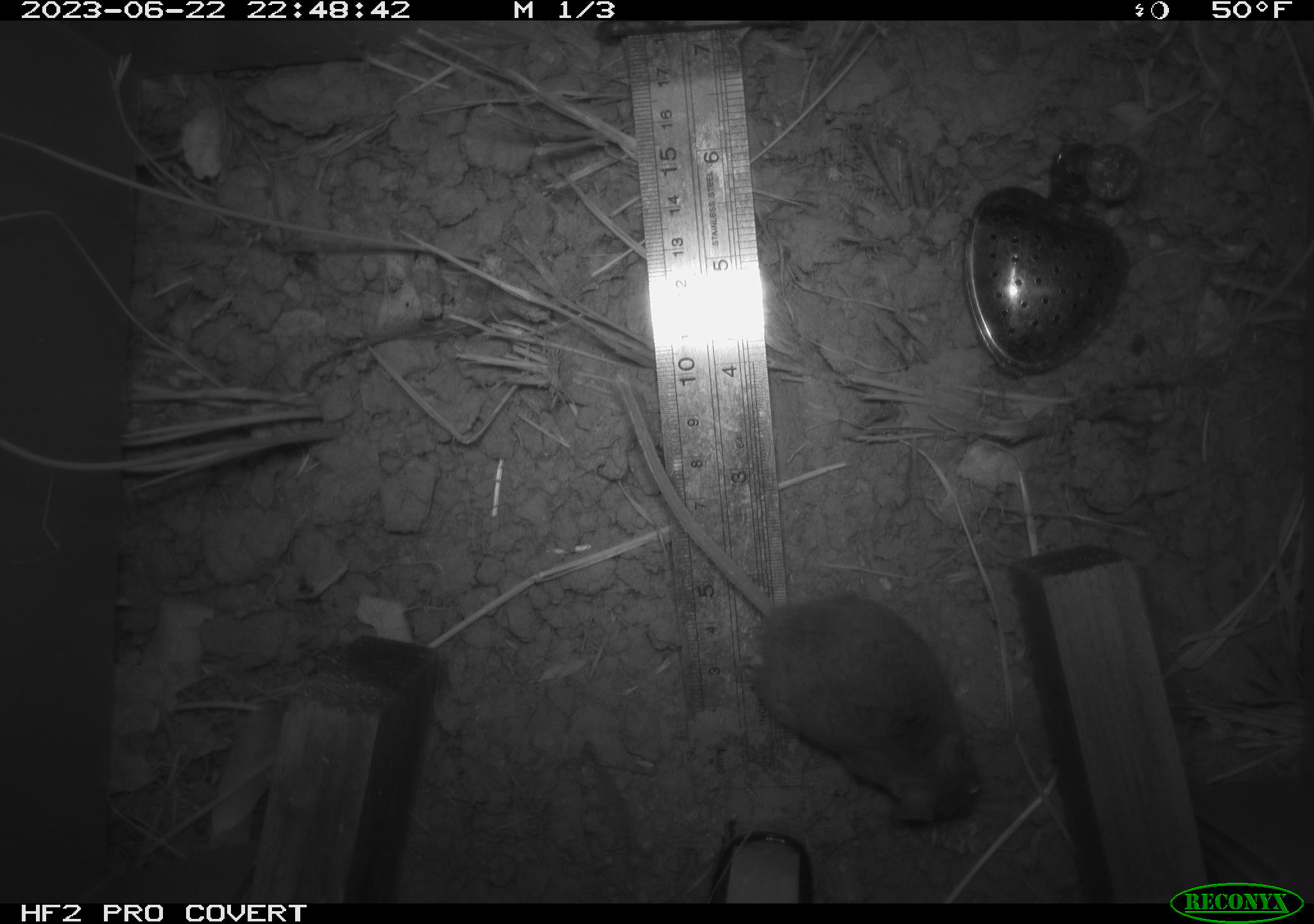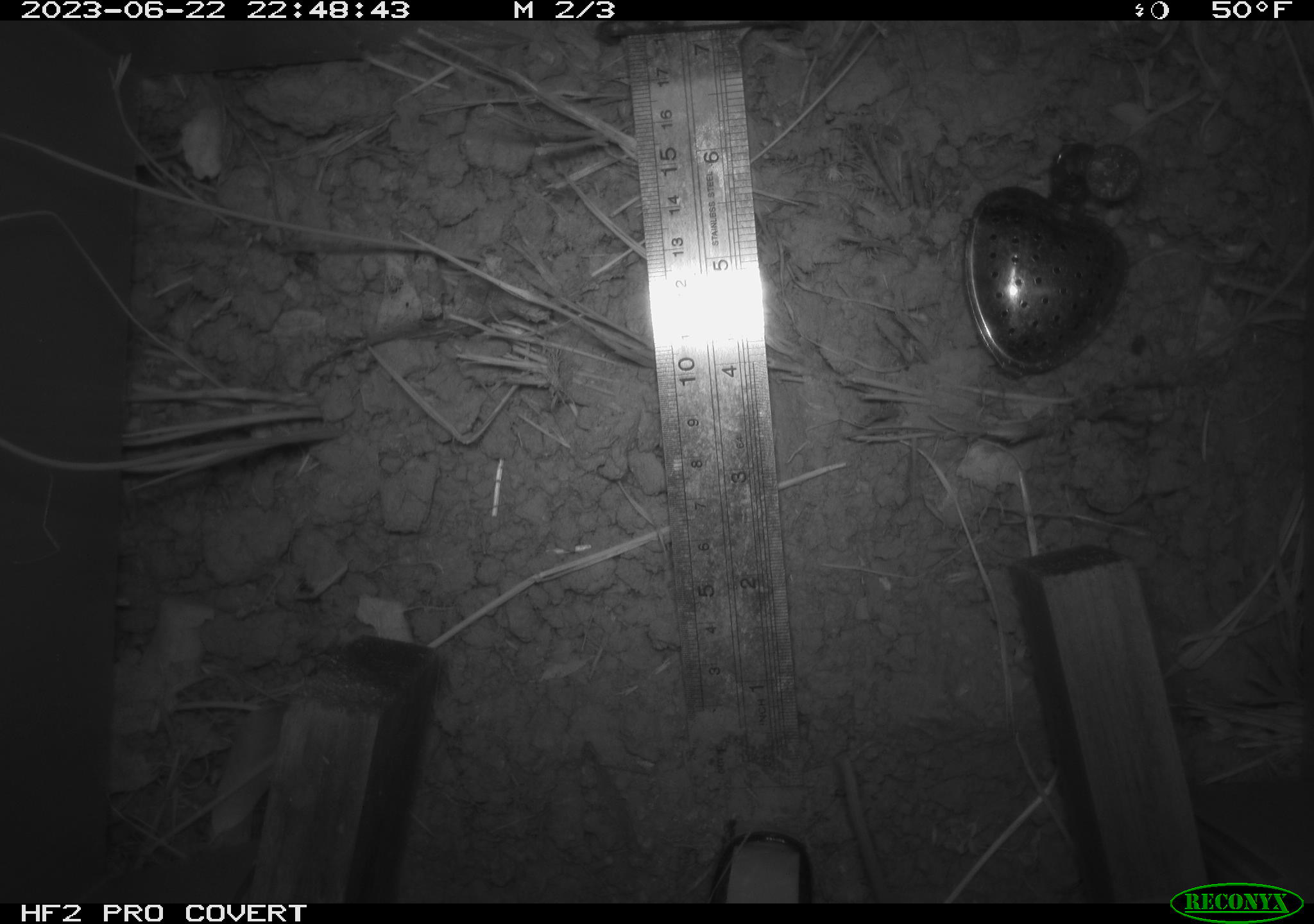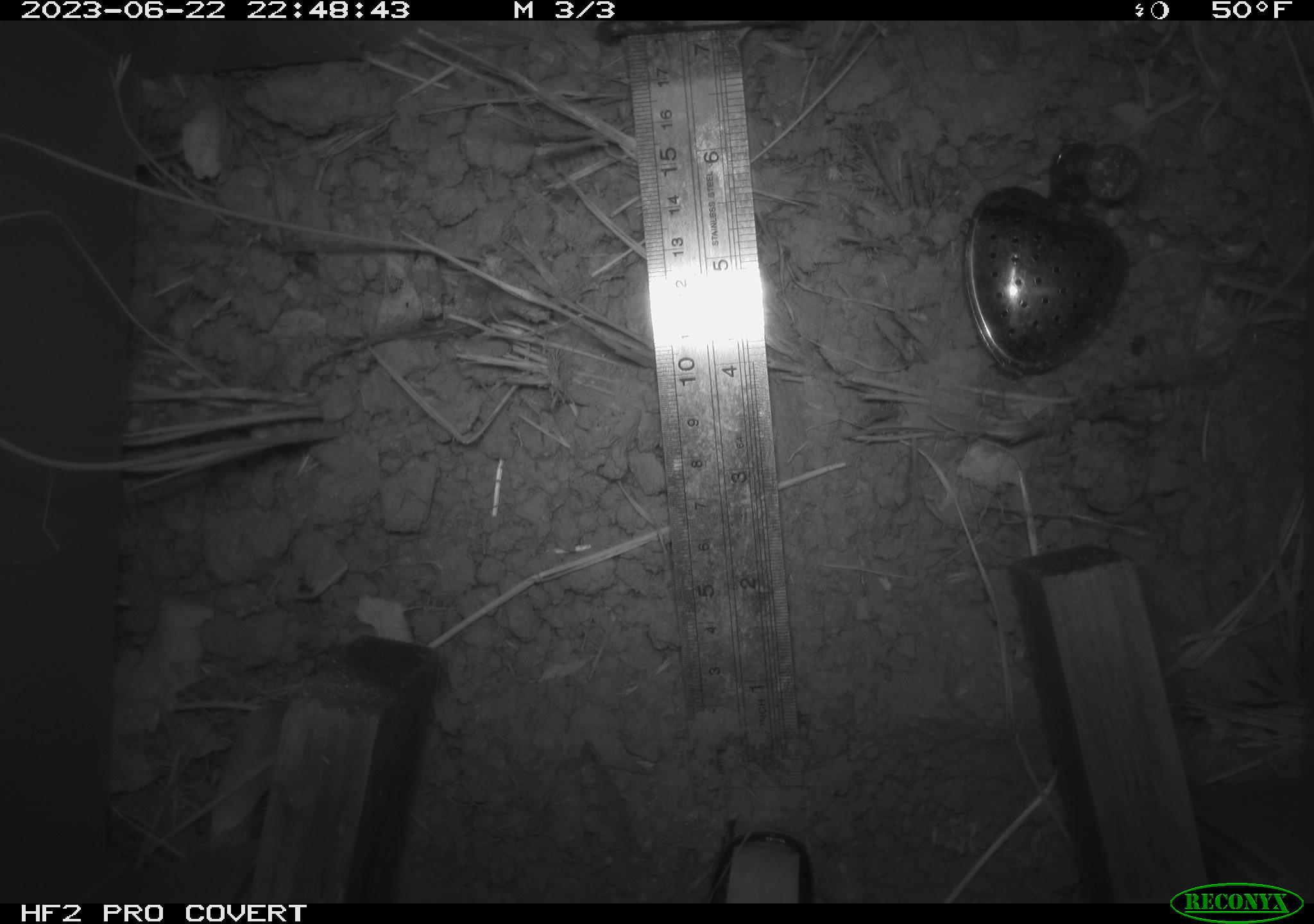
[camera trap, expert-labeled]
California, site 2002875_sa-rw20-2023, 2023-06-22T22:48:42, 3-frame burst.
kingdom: Animalia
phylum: Chordata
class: Mammalia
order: Rodentia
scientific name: Rodentia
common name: mouse species